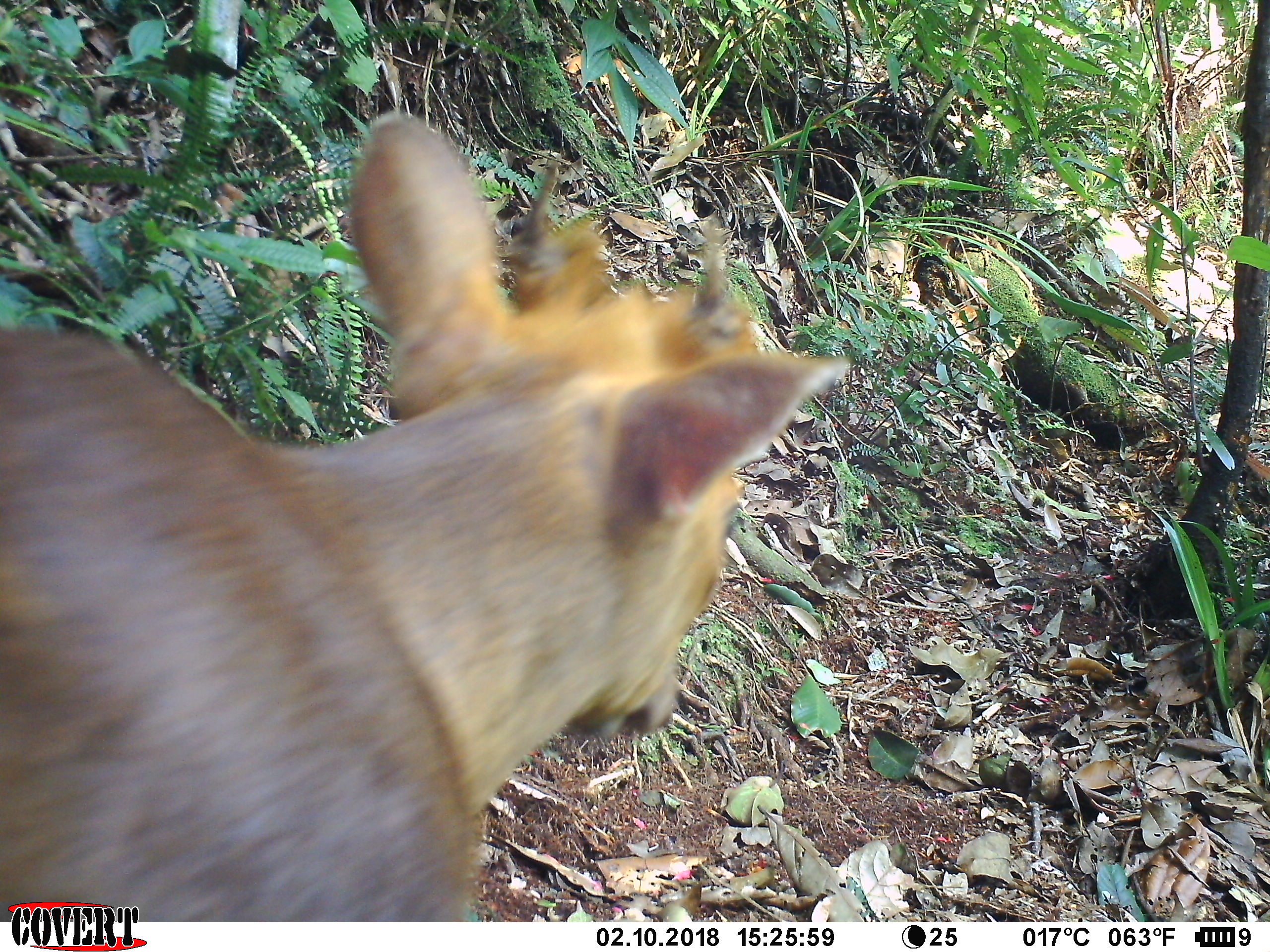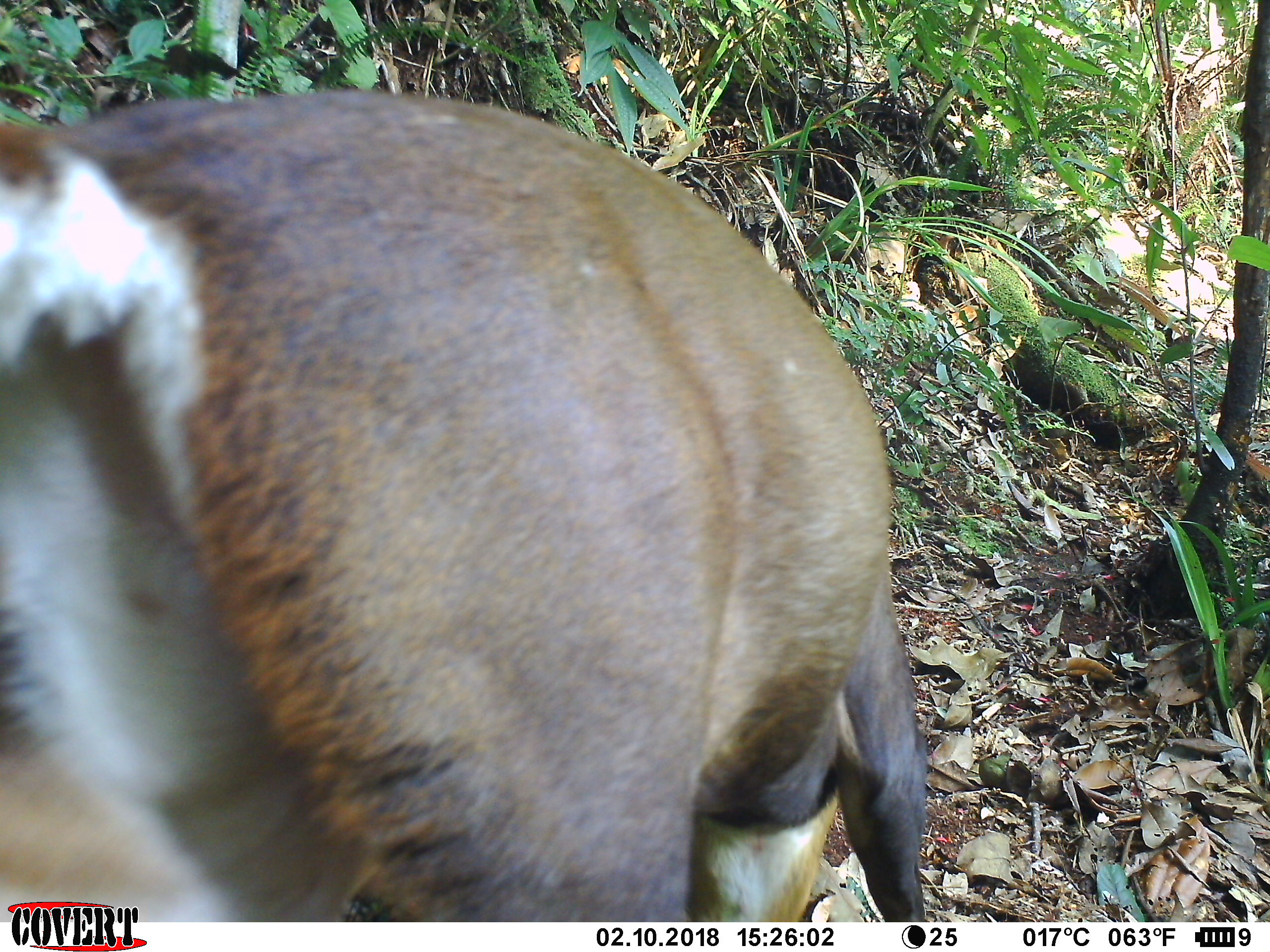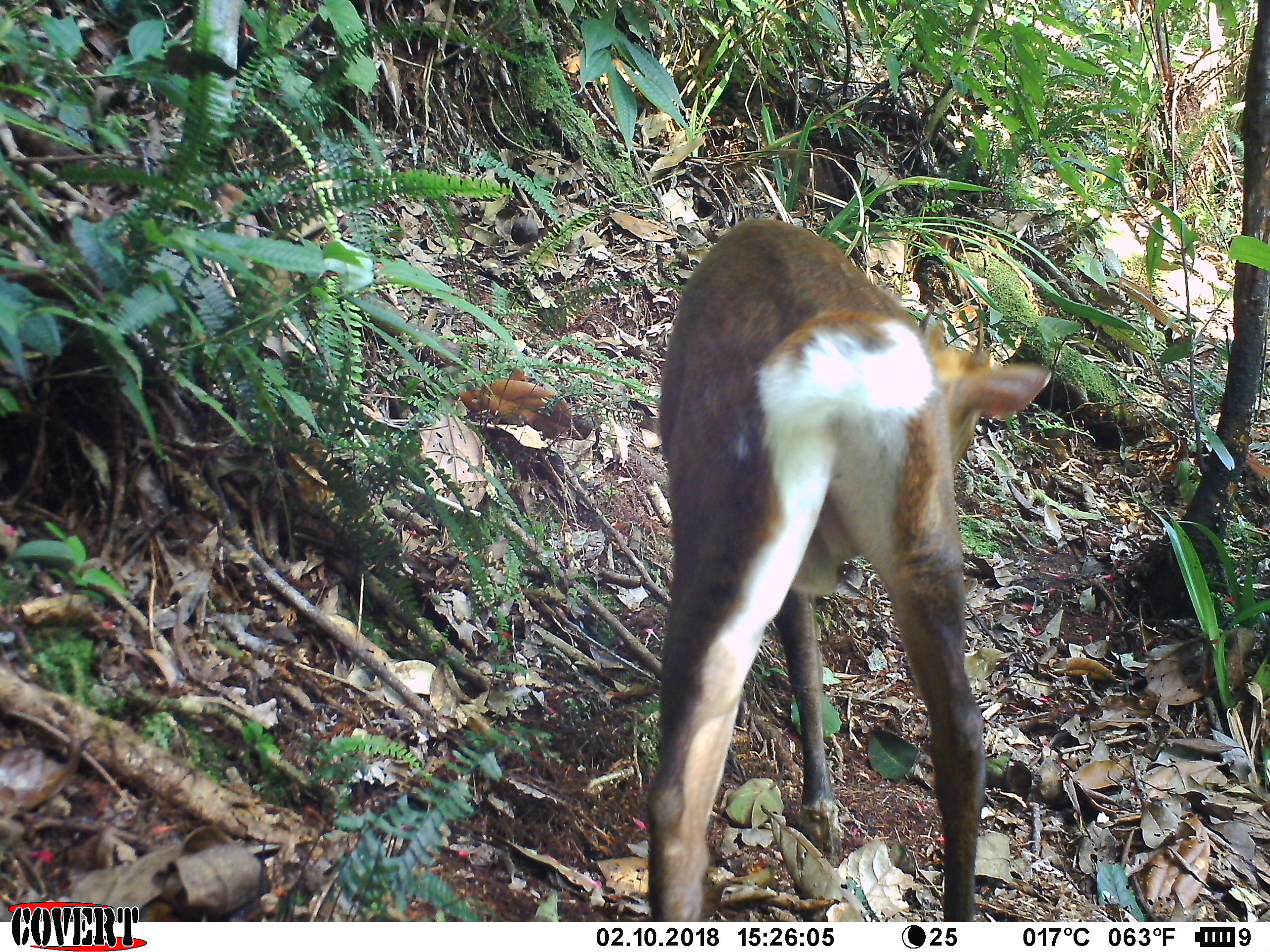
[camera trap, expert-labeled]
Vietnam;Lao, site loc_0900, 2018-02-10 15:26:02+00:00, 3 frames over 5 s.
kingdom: Animalia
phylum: Chordata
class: Mammalia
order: Artiodactyla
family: Cervidae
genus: Muntiacus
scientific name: Muntiacus rooseveltorum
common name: roosevelt's muntjac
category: roosevelts muntjac group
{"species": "roosevelts muntjac group (roosevelt's muntjac) (Muntiacus rooseveltorum)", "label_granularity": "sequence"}